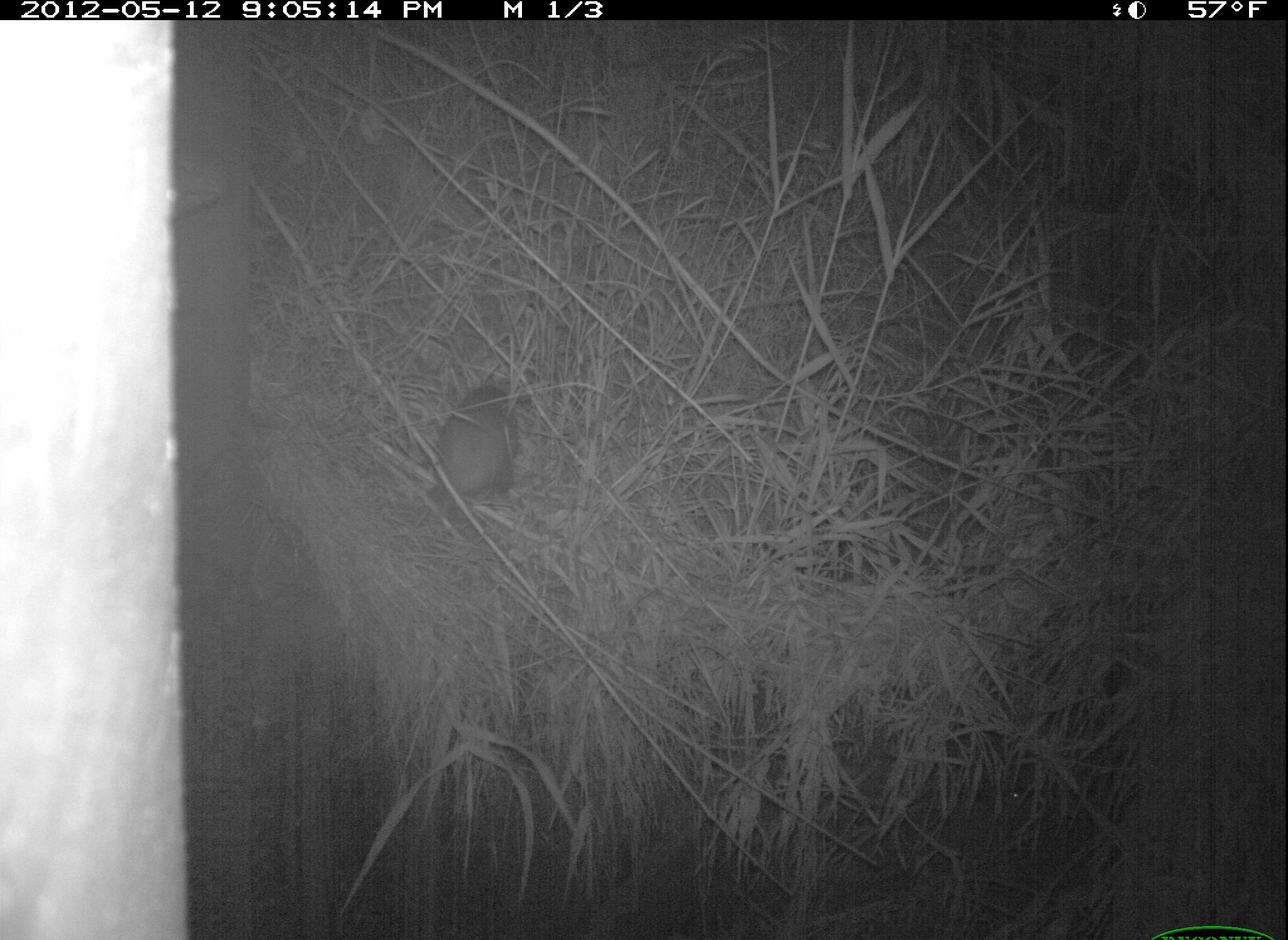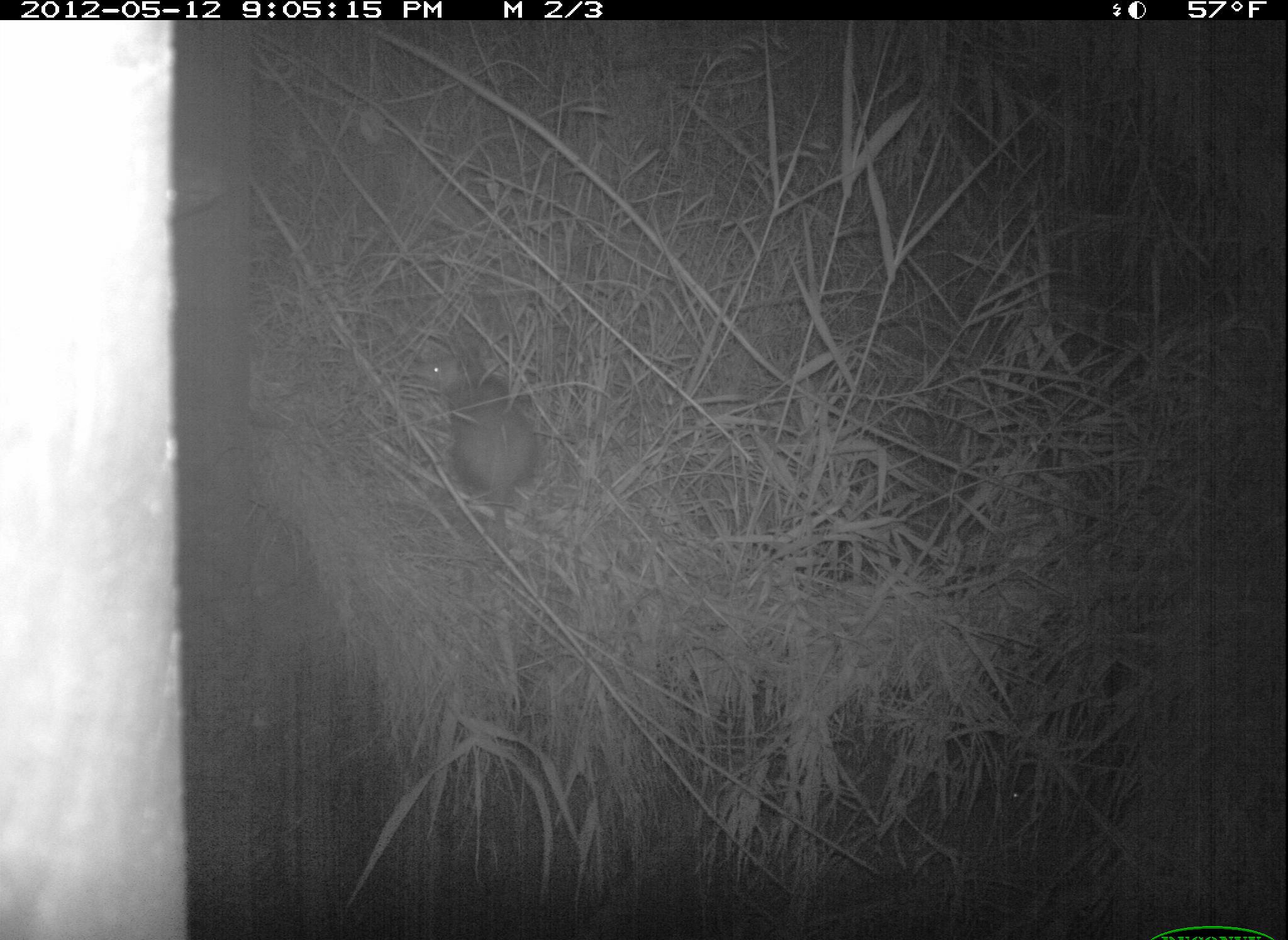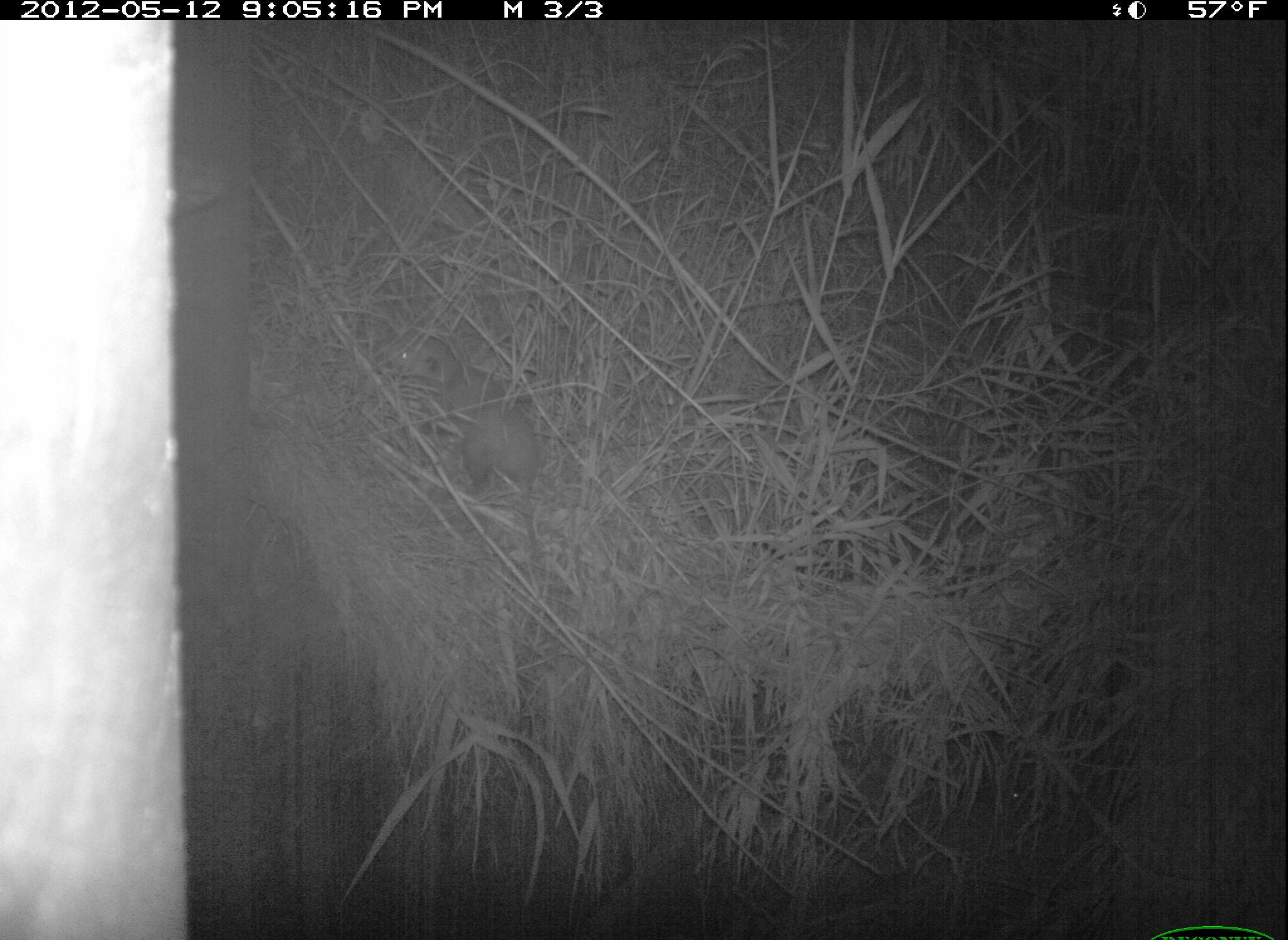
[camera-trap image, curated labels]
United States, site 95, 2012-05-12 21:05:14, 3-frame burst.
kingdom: Animalia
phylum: Chordata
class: Mammalia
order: Didelphimorphia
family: Didelphidae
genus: Didelphis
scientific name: Didelphis virginiana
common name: virginia opossum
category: opossum